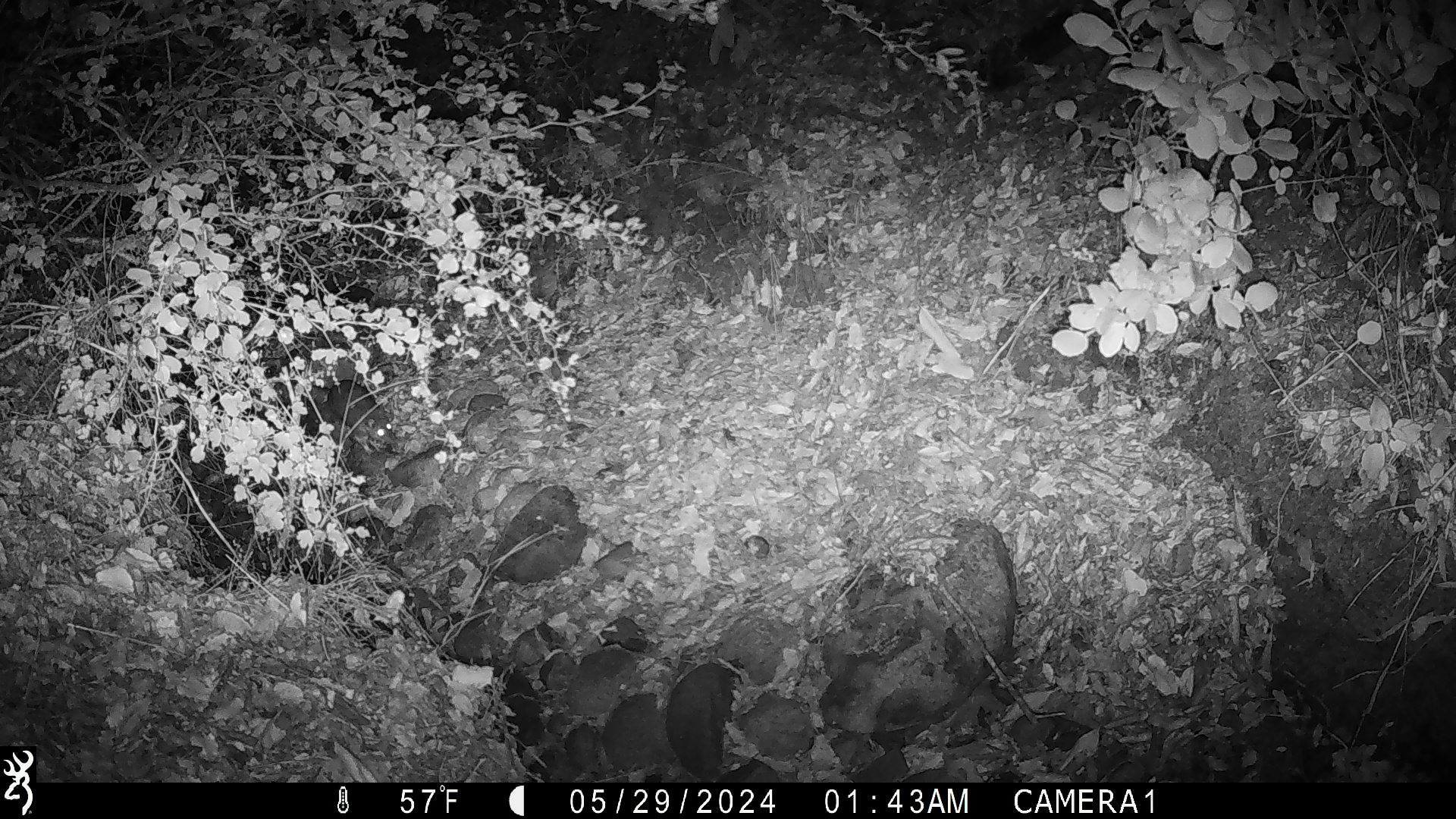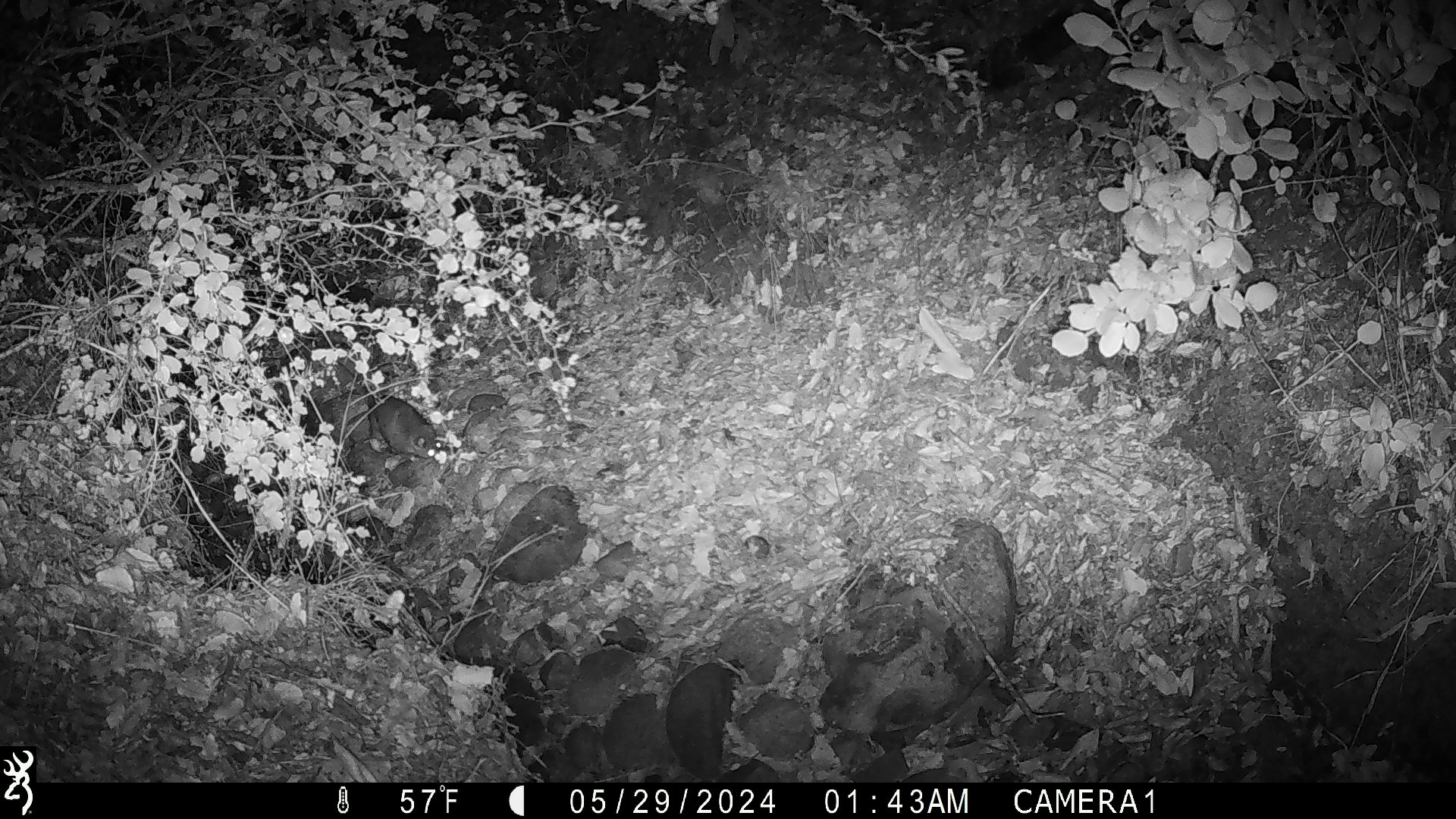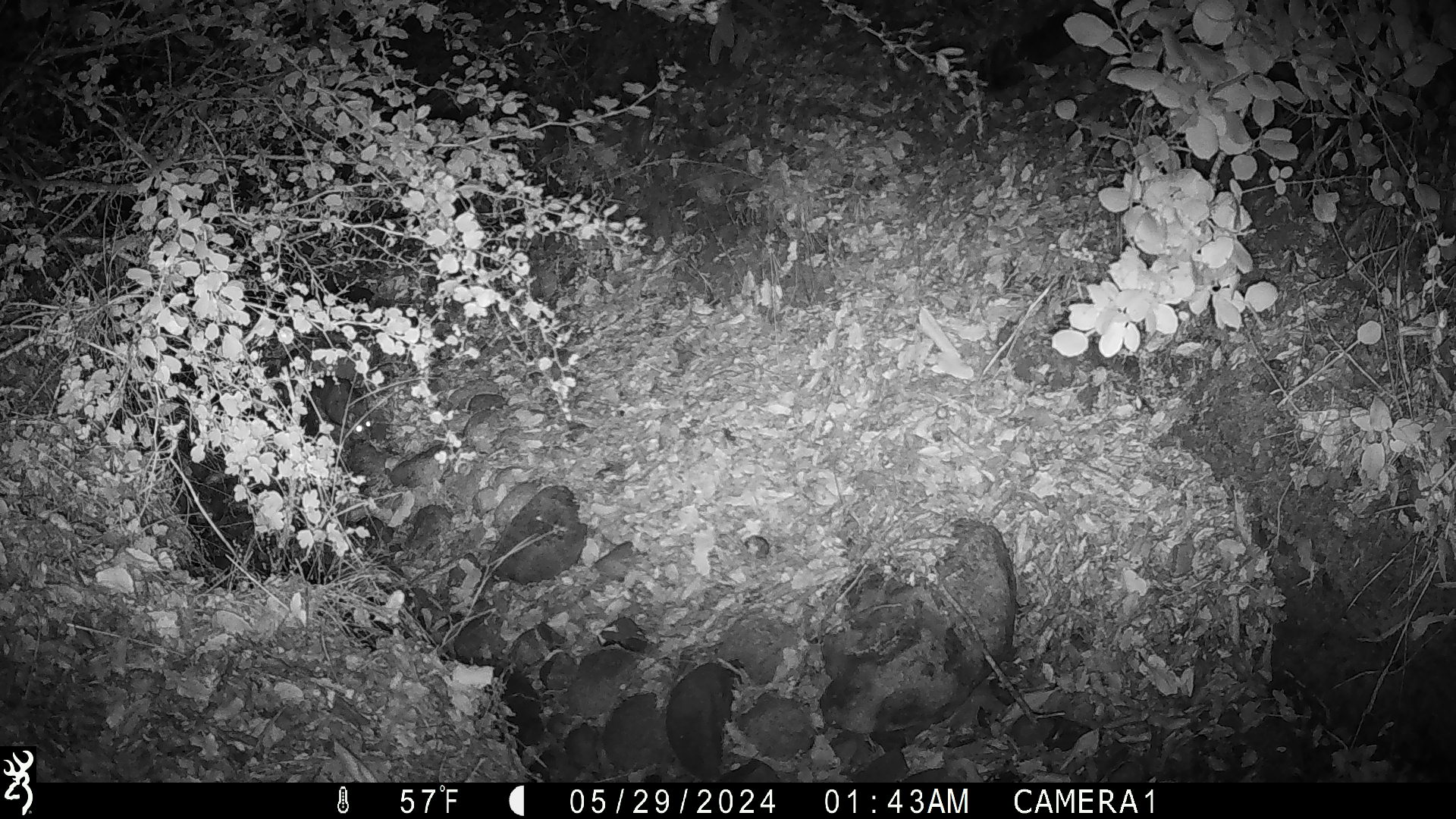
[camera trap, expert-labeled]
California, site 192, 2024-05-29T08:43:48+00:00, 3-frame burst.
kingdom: Animalia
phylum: Chordata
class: Mammalia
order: Rodentia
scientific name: Rodentia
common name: mouse or rat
Mouse or rat (Rodentia).